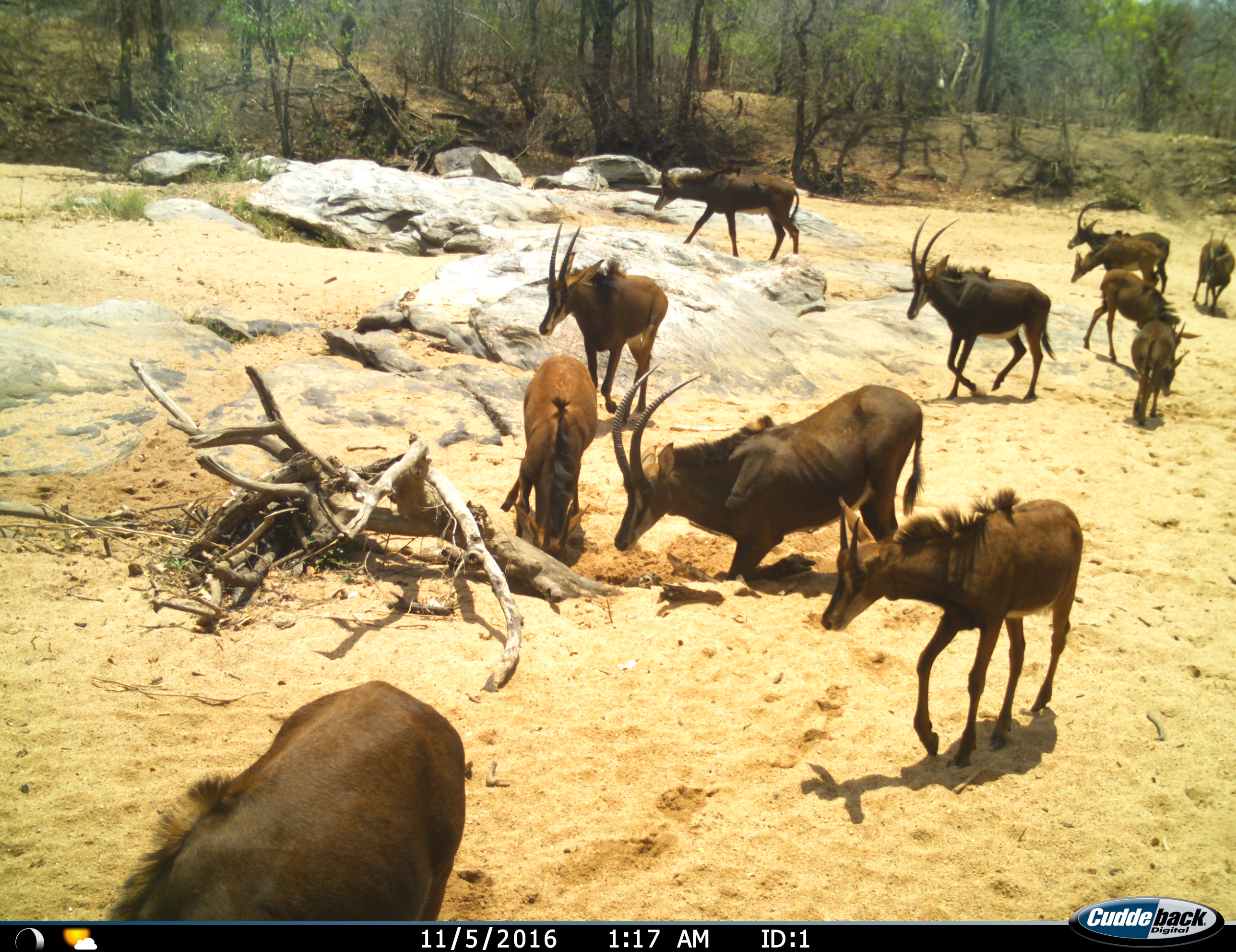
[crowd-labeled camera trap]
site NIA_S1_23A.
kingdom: Animalia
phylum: Chordata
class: Mammalia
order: Artiodactyla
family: Bovidae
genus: Hippotragus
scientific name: Hippotragus niger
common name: sable antelope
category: sable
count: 11-50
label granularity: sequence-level